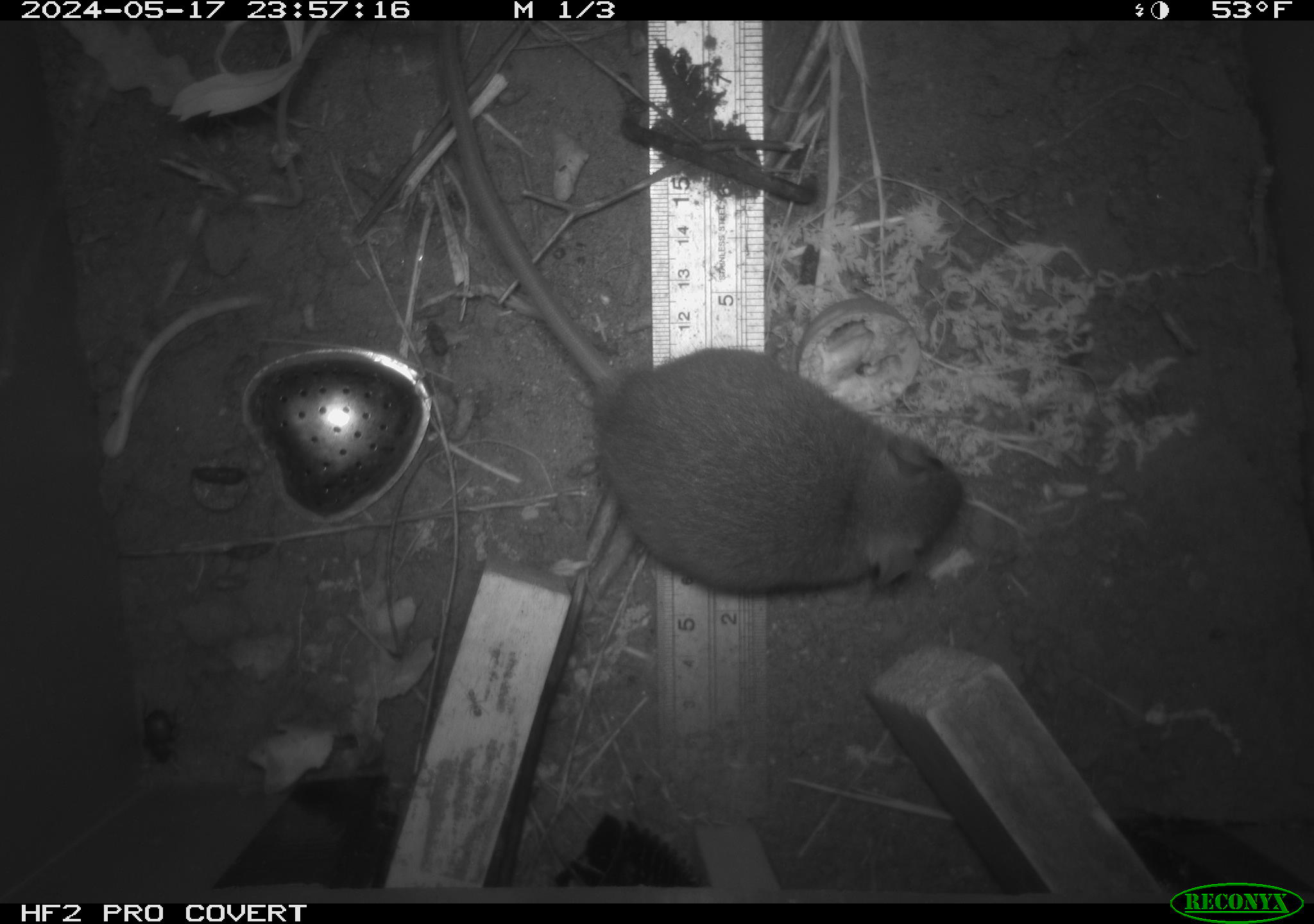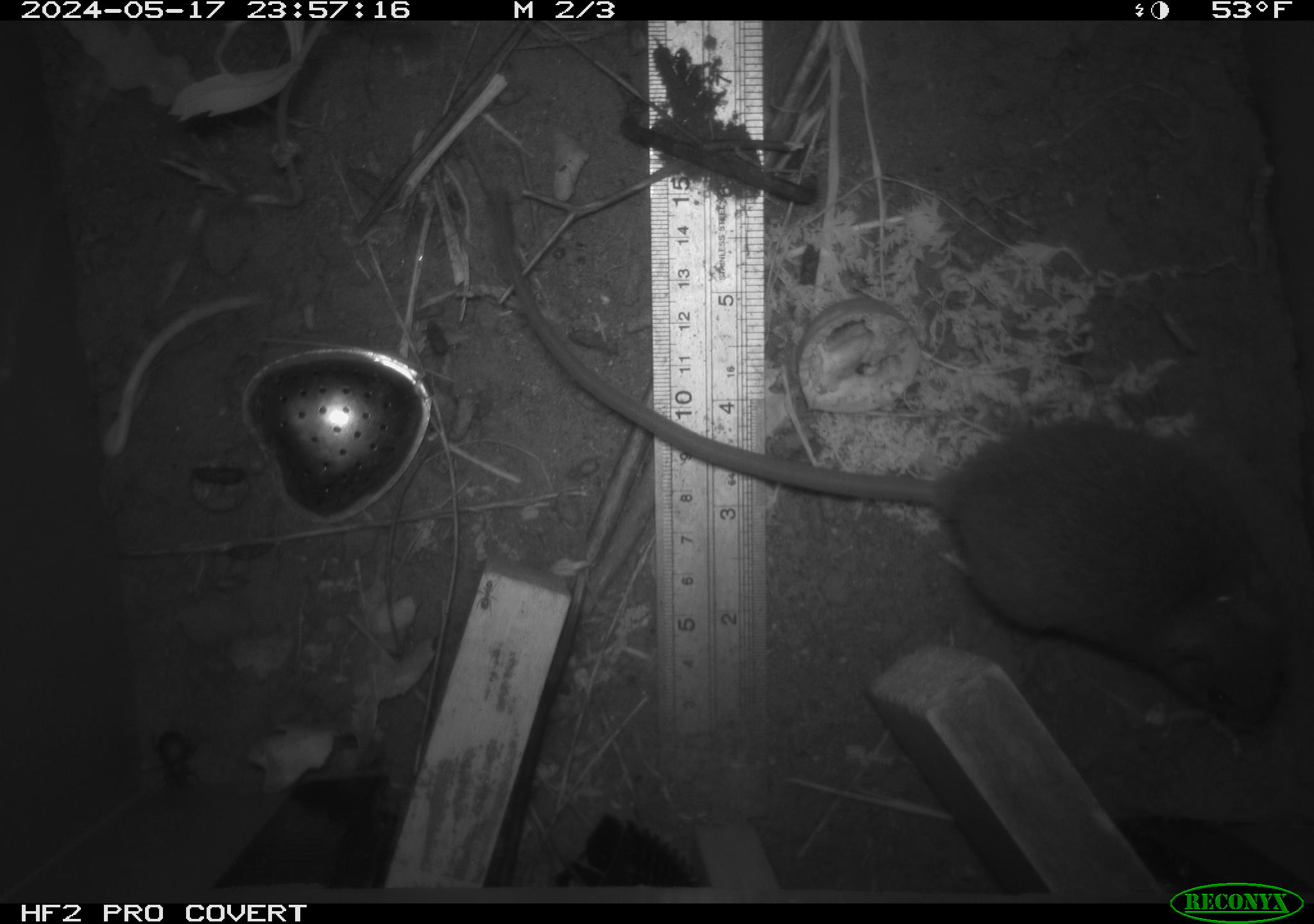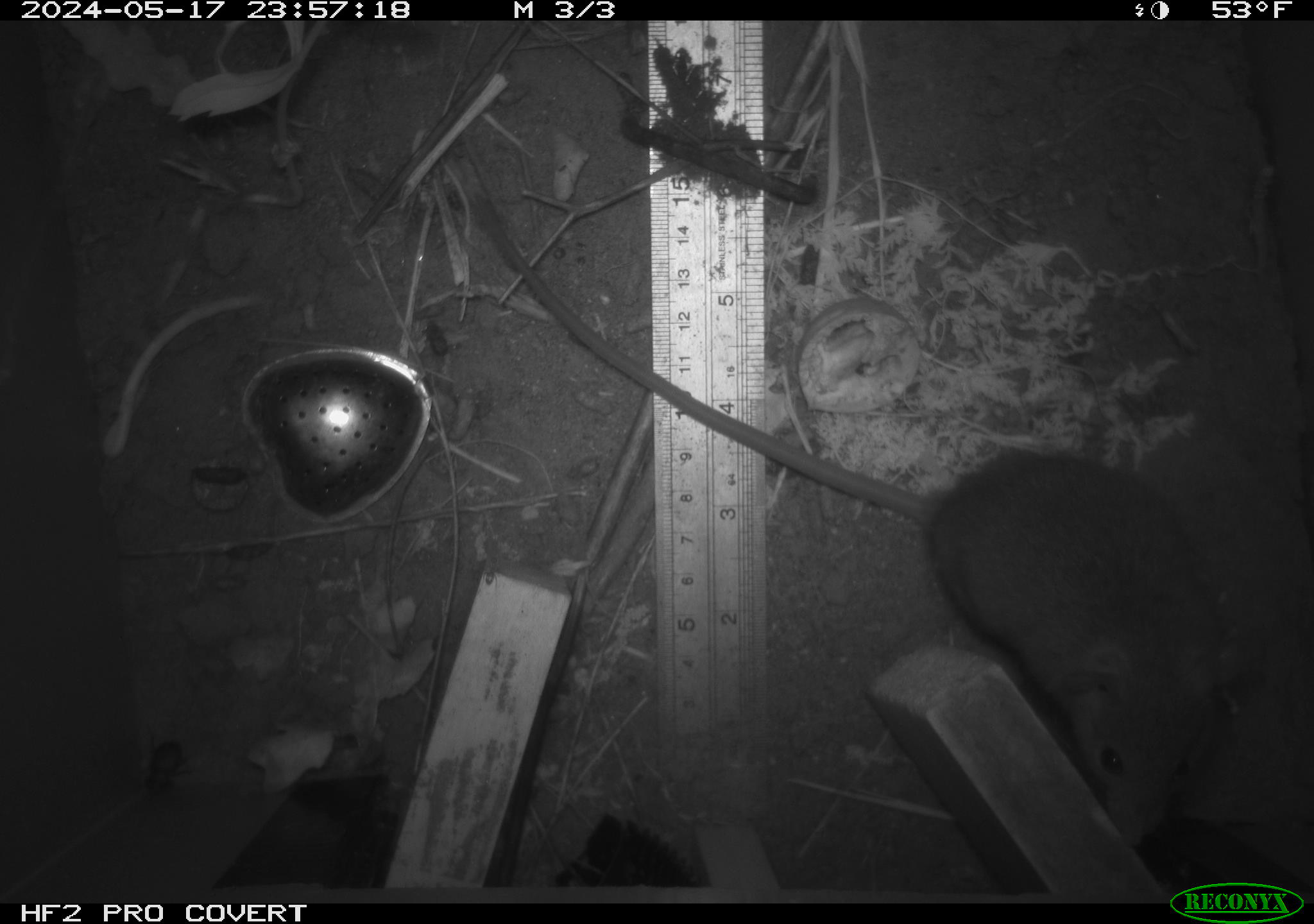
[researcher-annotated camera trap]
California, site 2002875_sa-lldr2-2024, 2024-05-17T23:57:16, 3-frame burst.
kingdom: Animalia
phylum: Chordata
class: Mammalia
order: Rodentia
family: Muridae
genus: Rattus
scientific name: Rattus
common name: rat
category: rattus species